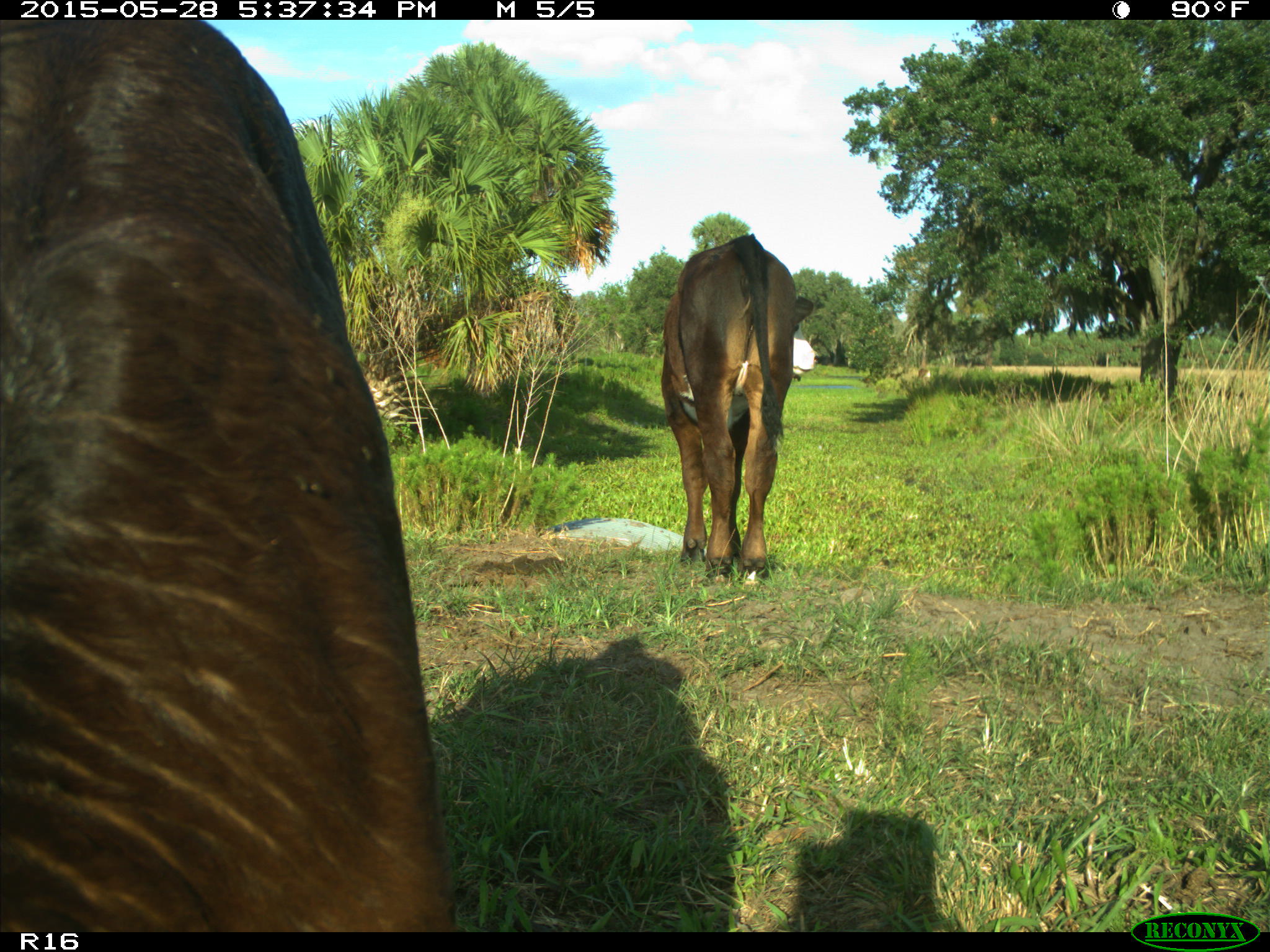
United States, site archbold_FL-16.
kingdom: Animalia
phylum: Chordata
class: Mammalia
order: Artiodactyla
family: Bovidae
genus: Bos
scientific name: Bos taurus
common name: domestic cow